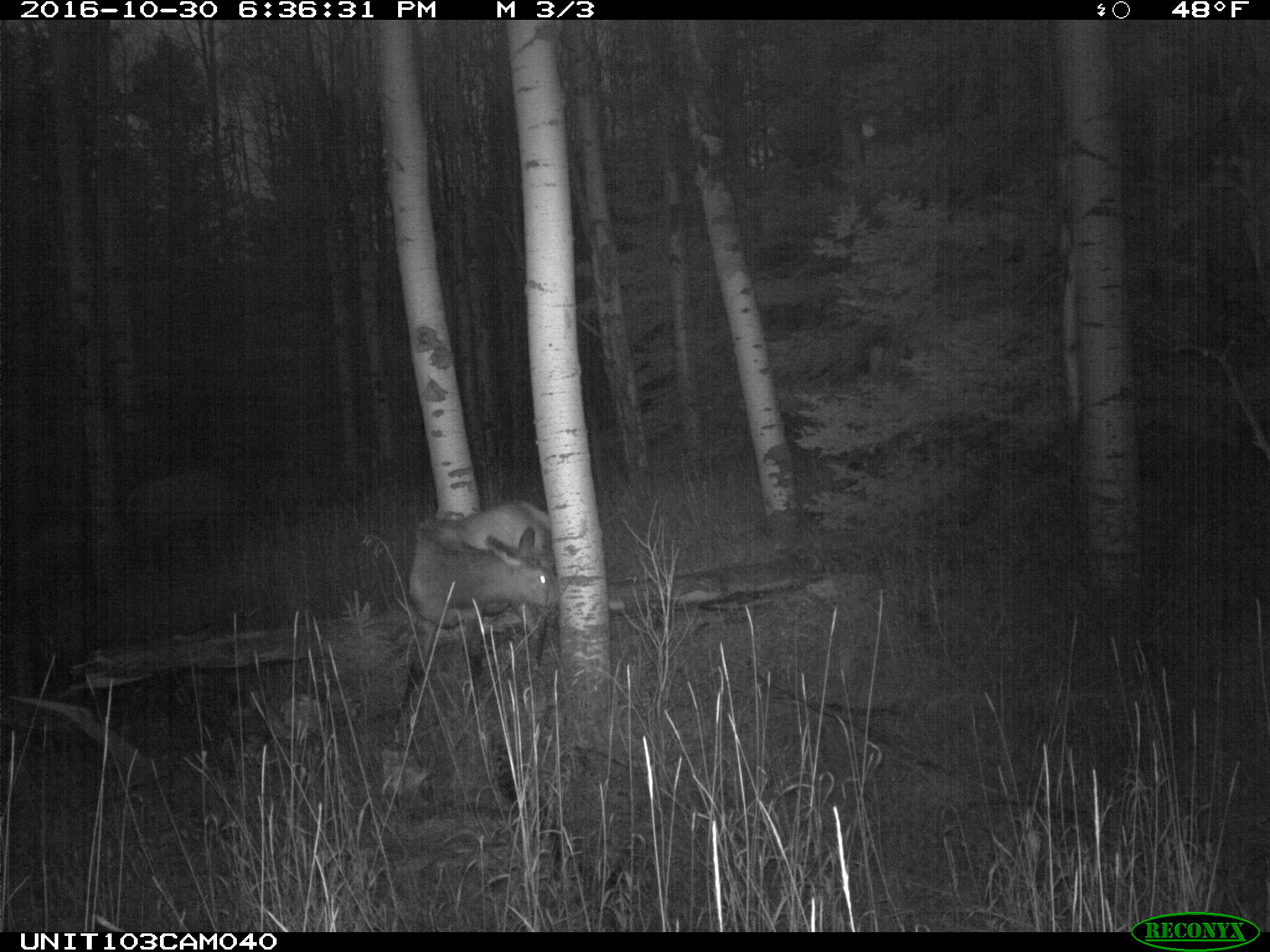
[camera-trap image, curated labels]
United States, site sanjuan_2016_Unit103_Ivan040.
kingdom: Animalia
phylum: Chordata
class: Mammalia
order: Artiodactyla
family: Cervidae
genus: Cervus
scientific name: Cervus elaphus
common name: red deer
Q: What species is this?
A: Cervus elaphus (red deer).